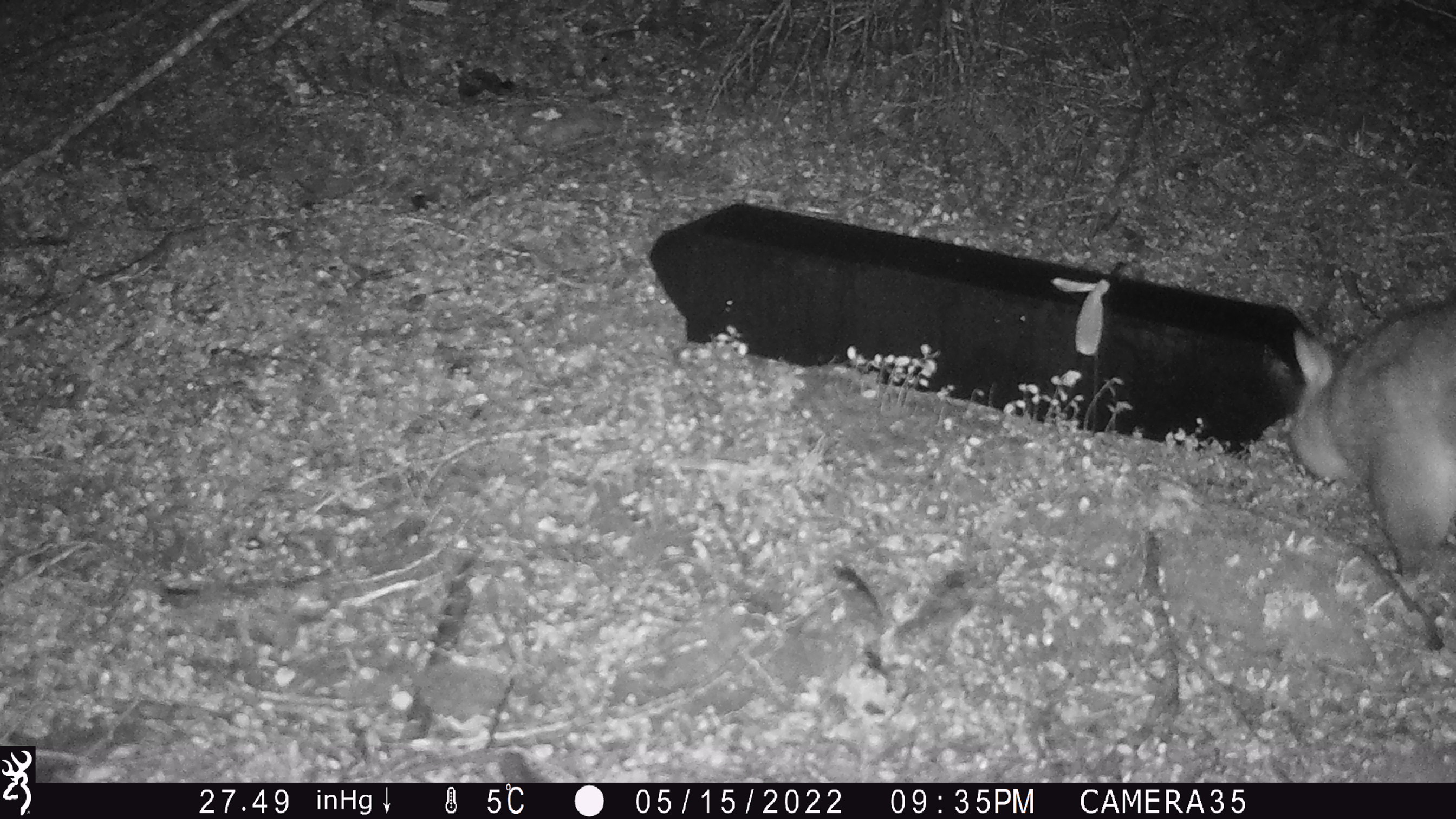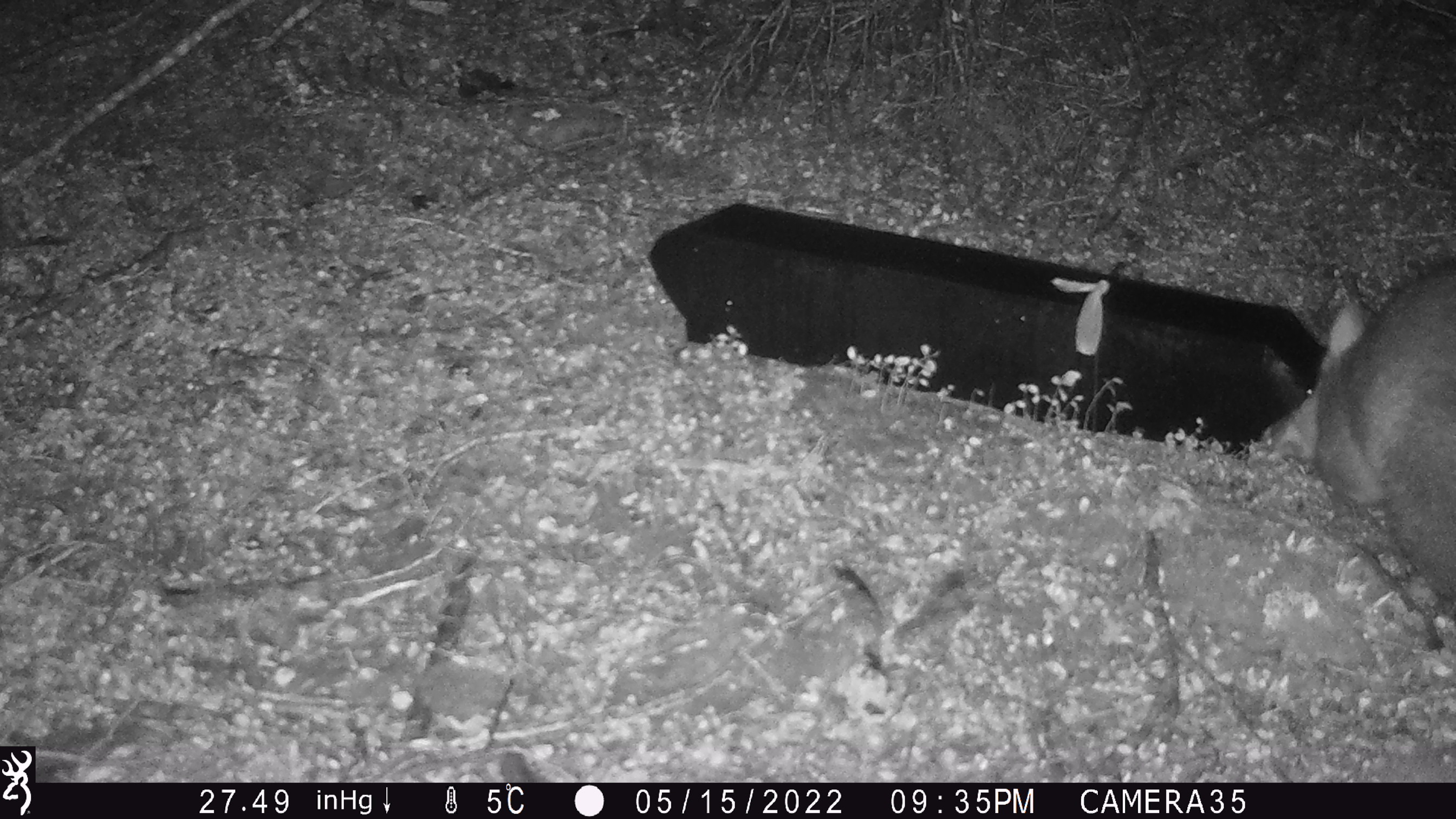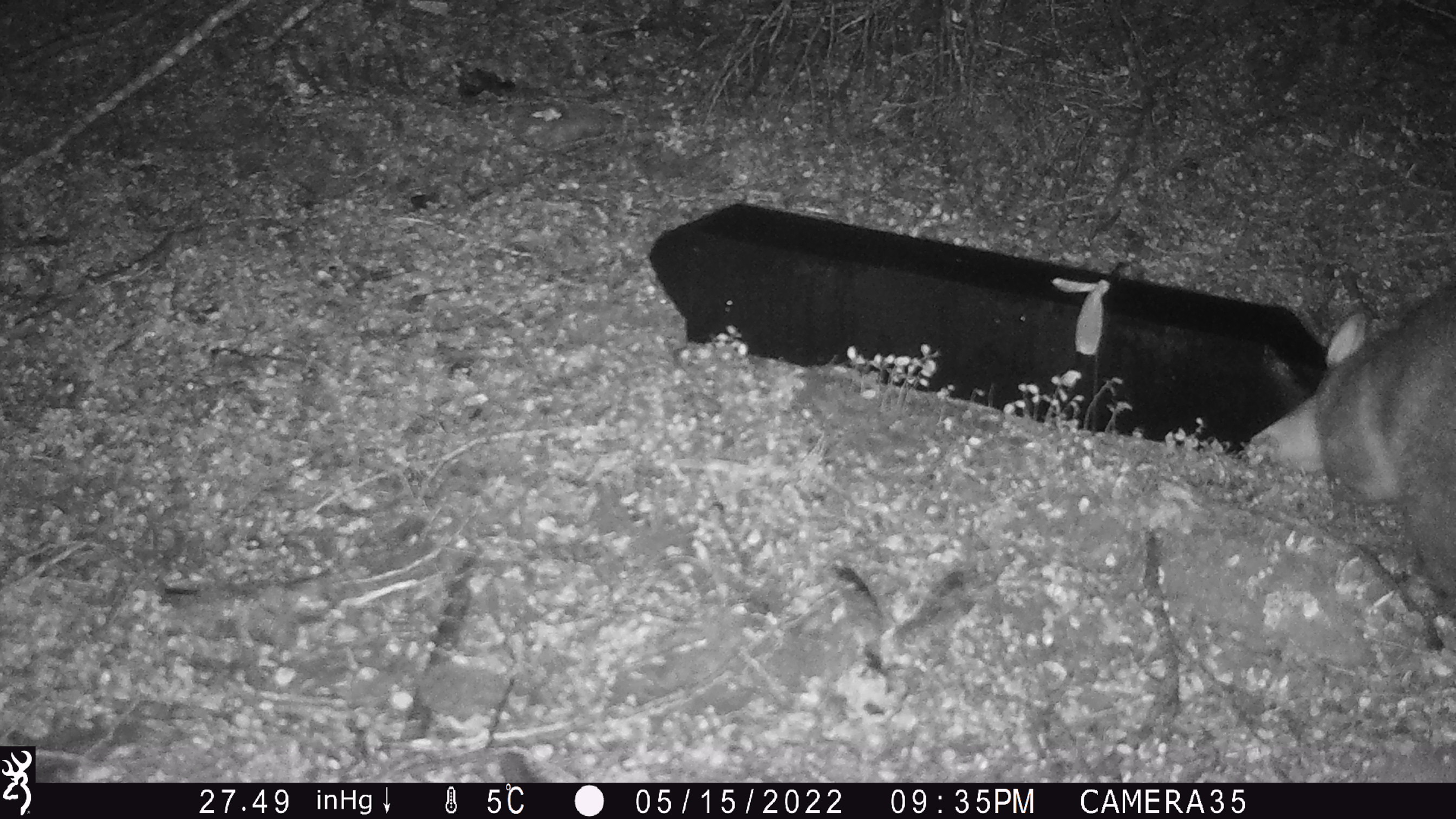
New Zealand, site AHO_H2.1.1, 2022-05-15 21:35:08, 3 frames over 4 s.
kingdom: Animalia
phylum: Chordata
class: Mammalia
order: Diprotodontia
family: Phalangeridae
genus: Trichosurus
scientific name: Trichosurus vulpecula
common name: common brushtail possum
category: possum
Possum (common brushtail possum) (Trichosurus vulpecula).